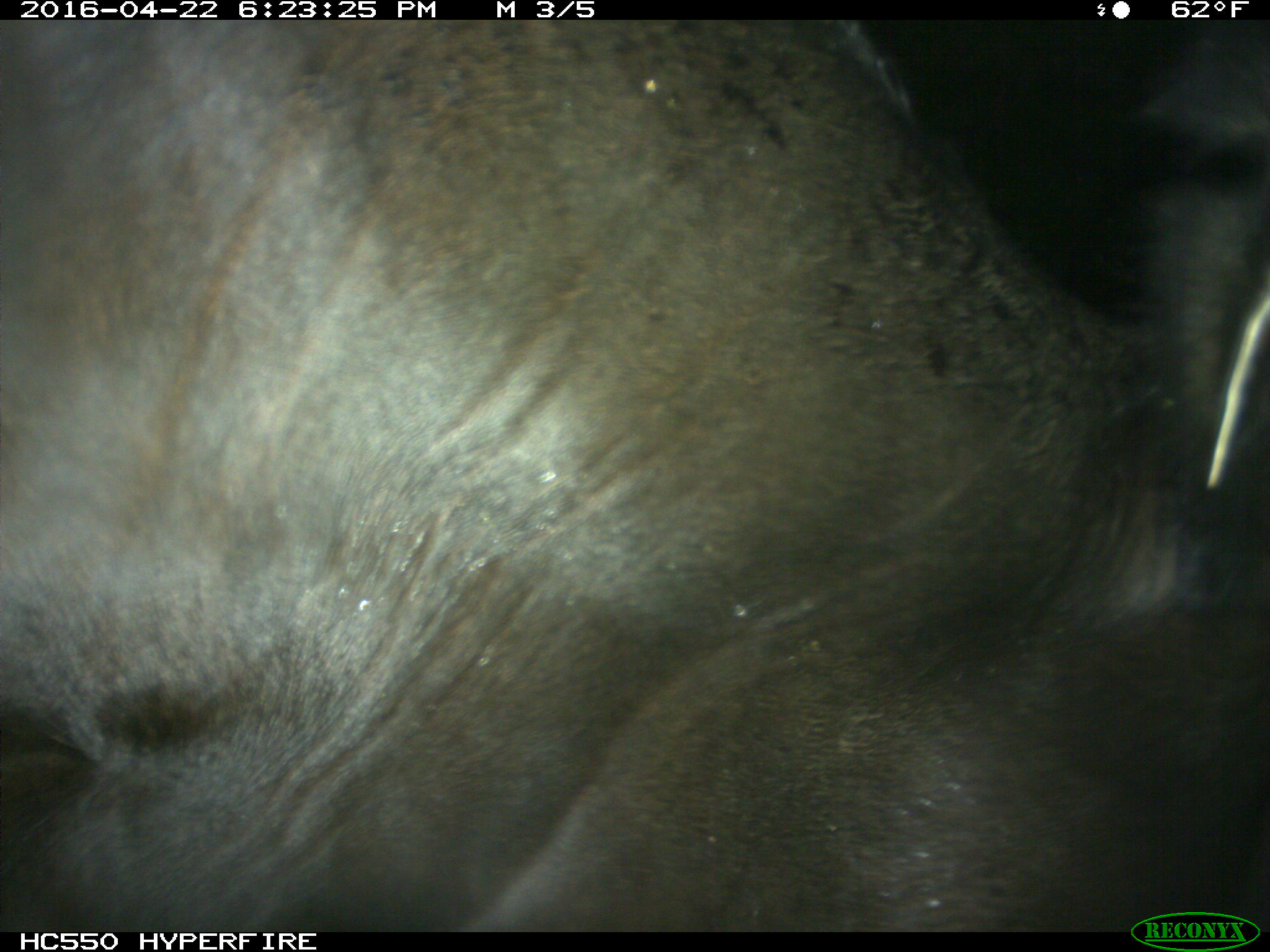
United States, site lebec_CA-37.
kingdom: Animalia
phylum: Chordata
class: Mammalia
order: Artiodactyla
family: Bovidae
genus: Bos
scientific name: Bos taurus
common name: domestic cow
Bos taurus (domestic cow).